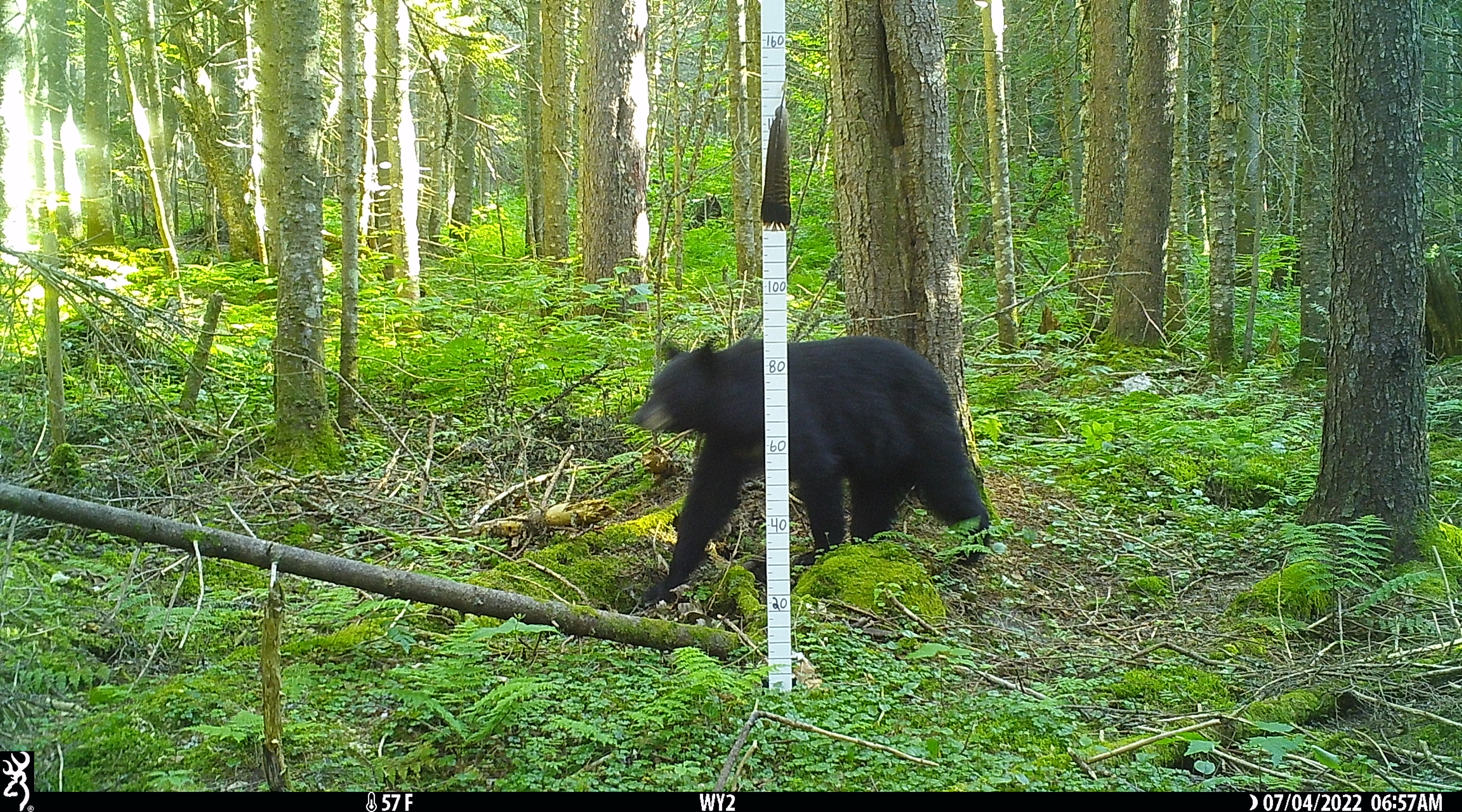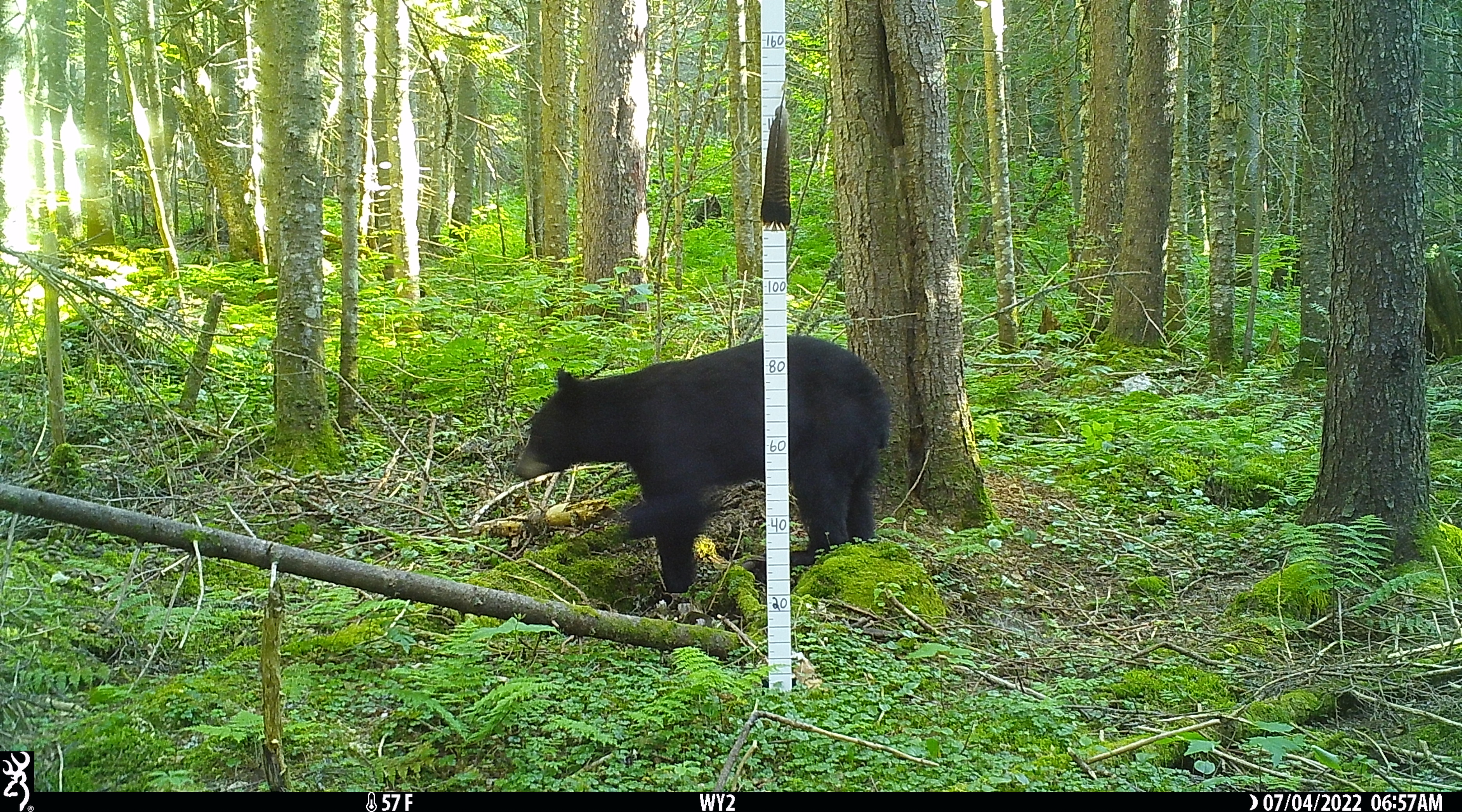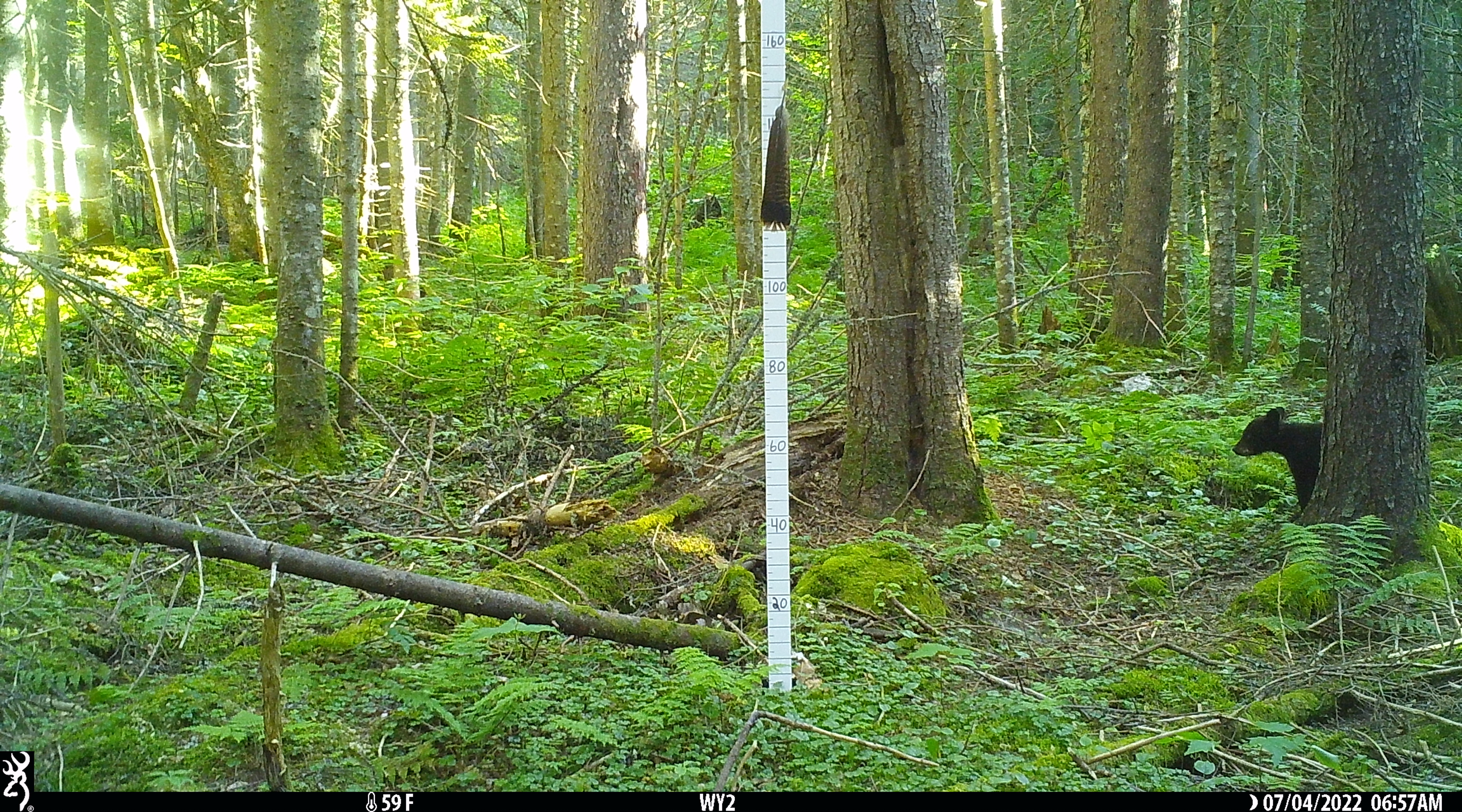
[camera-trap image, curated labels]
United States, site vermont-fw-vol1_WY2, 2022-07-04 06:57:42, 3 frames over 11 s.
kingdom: Animalia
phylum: Chordata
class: Mammalia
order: Carnivora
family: Ursidae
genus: Ursus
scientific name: Ursus americanus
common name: black bear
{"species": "black bear (Ursus americanus)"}